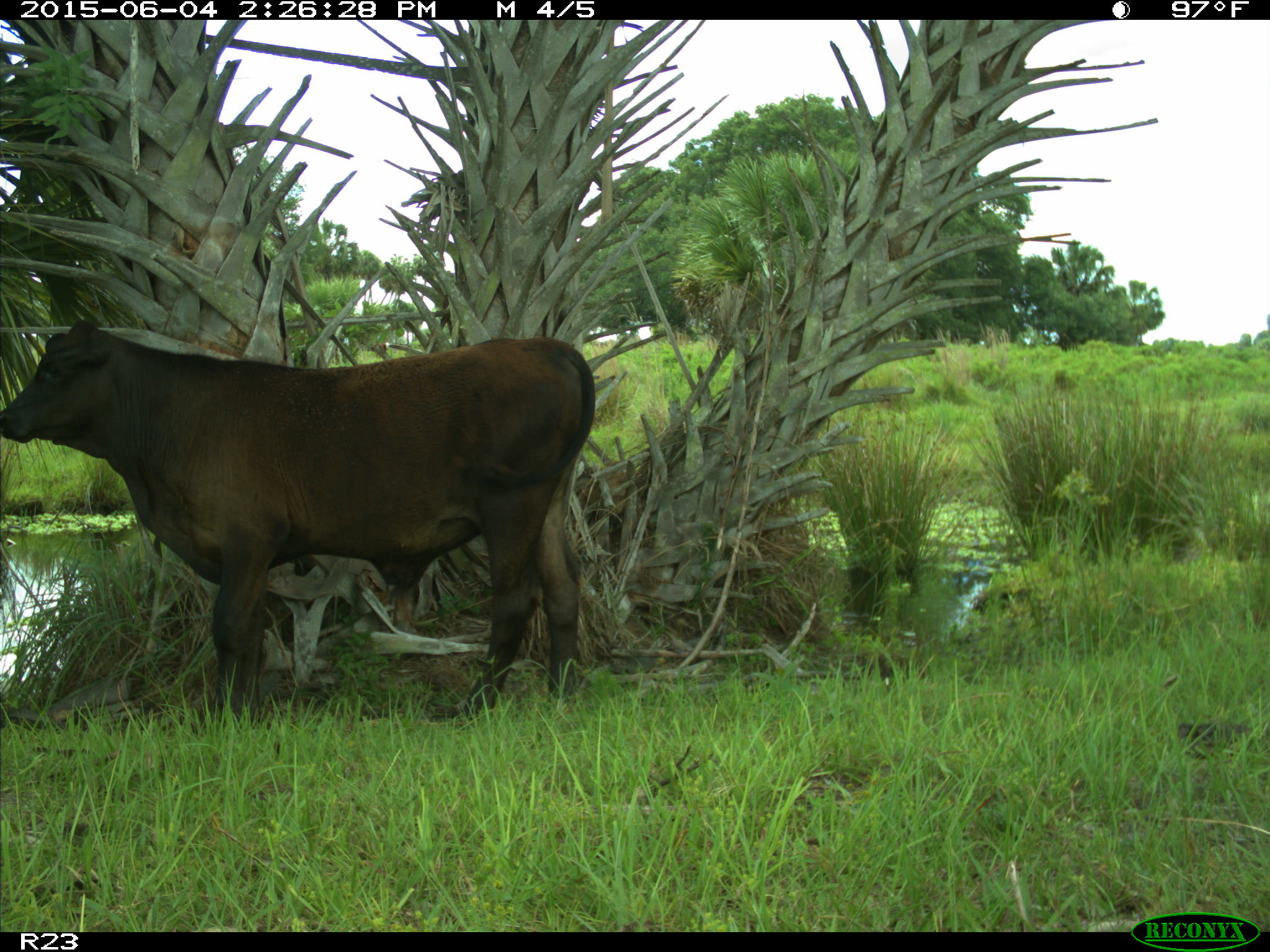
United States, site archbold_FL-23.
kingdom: Animalia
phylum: Chordata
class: Mammalia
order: Artiodactyla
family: Bovidae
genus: Bos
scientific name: Bos taurus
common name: domestic cow